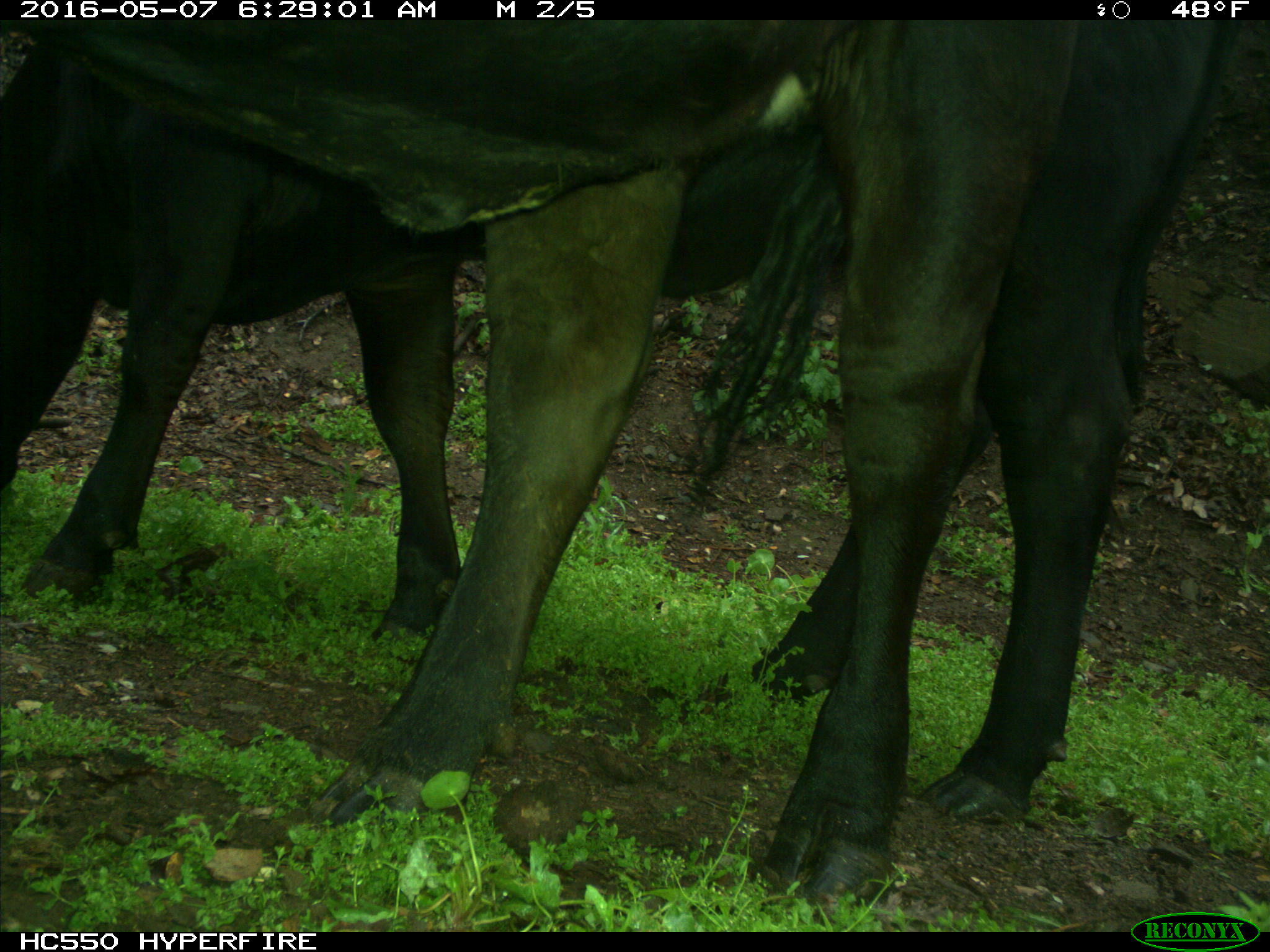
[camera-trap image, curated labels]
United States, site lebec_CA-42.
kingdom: Animalia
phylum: Chordata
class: Mammalia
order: Artiodactyla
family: Bovidae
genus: Bos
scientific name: Bos taurus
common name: domestic cow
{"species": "Bos taurus (domestic cow)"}